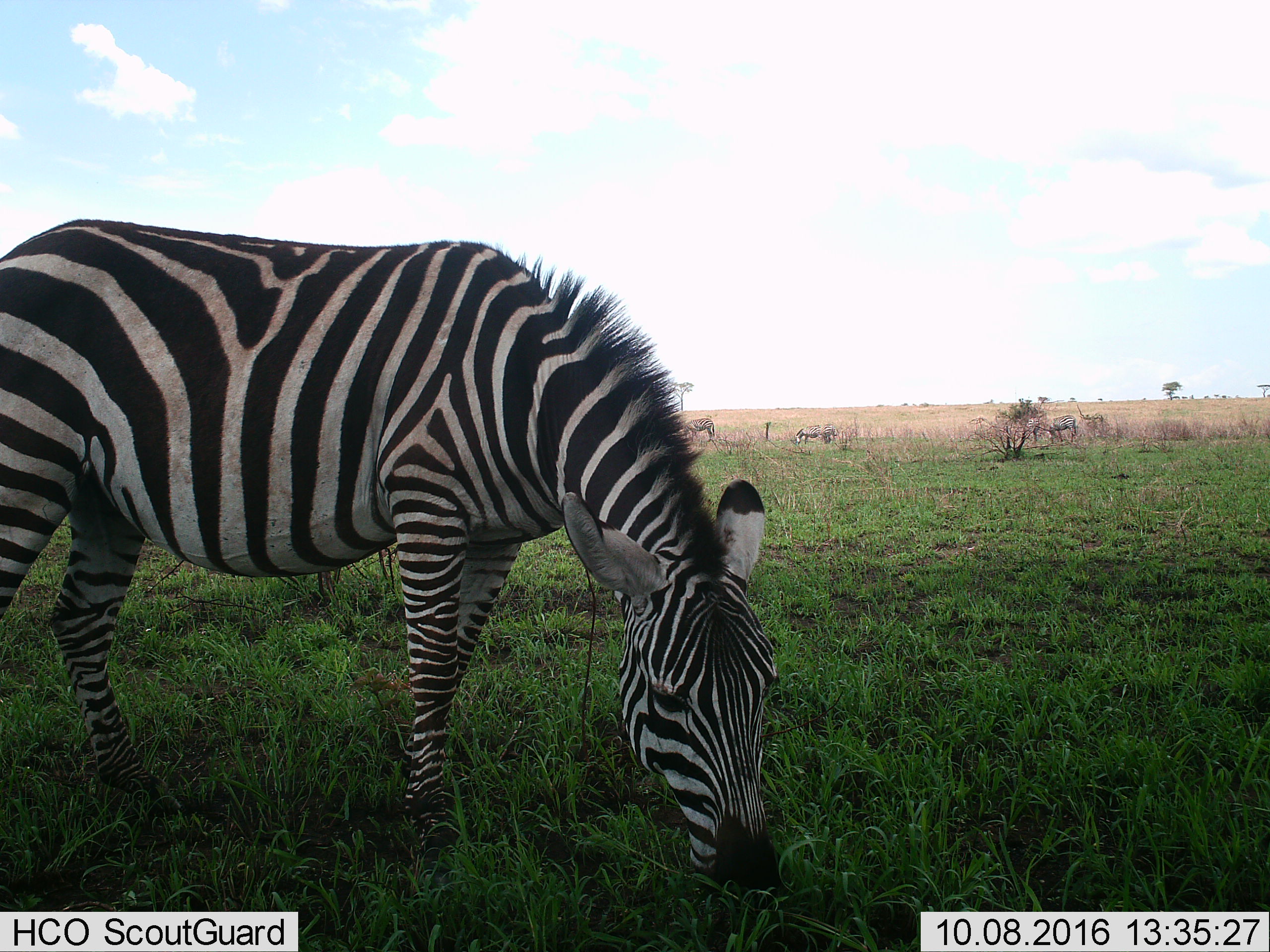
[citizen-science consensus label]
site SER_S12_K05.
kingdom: Animalia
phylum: Chordata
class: Mammalia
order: Perissodactyla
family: Equidae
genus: Equus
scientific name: Equus quagga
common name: plains zebra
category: zebraplains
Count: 4.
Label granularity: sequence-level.